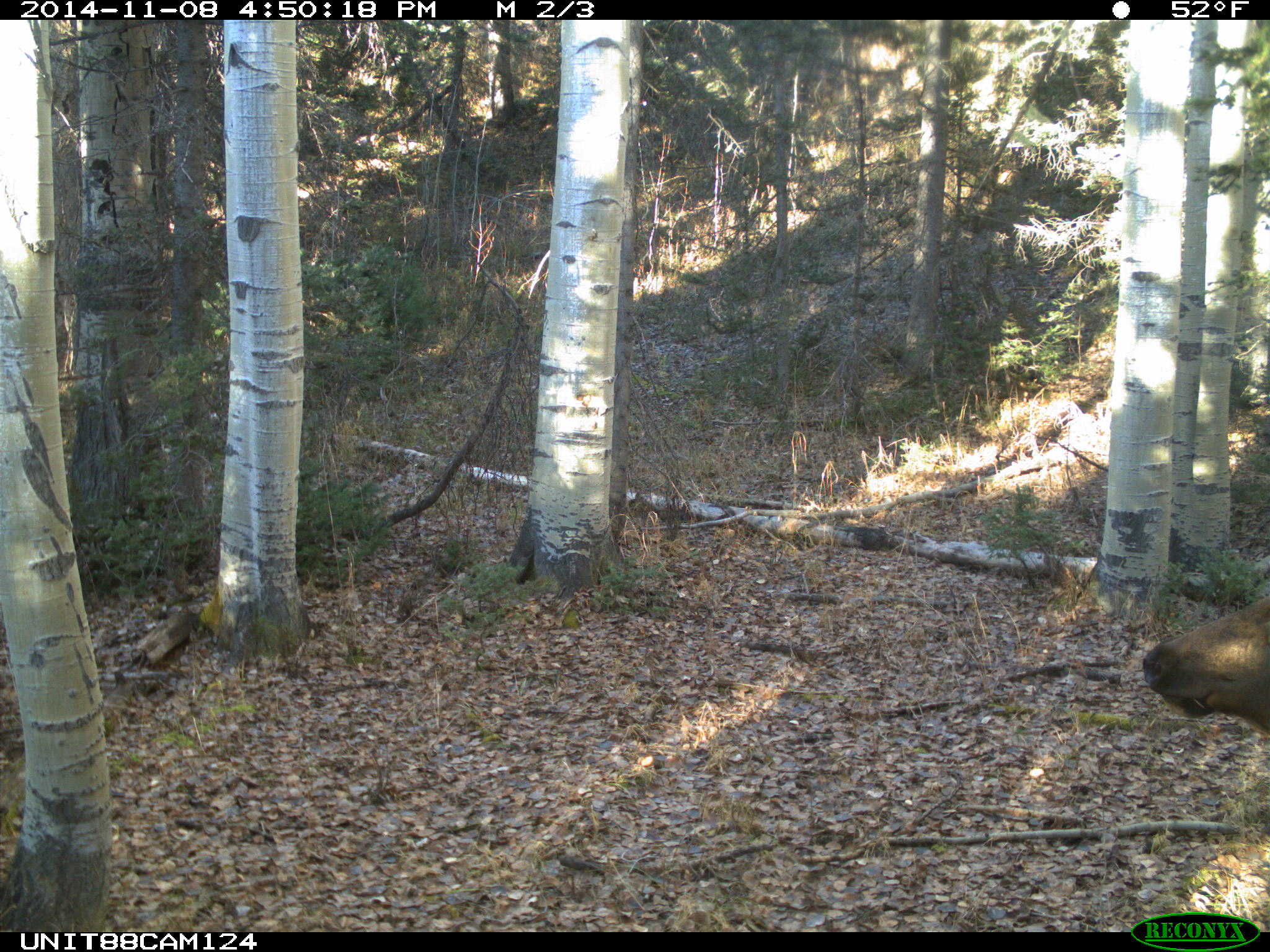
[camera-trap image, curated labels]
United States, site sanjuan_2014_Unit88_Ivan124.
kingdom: Animalia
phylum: Chordata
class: Mammalia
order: Artiodactyla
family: Cervidae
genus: Cervus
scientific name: Cervus elaphus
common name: red deer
Cervus elaphus (red deer).